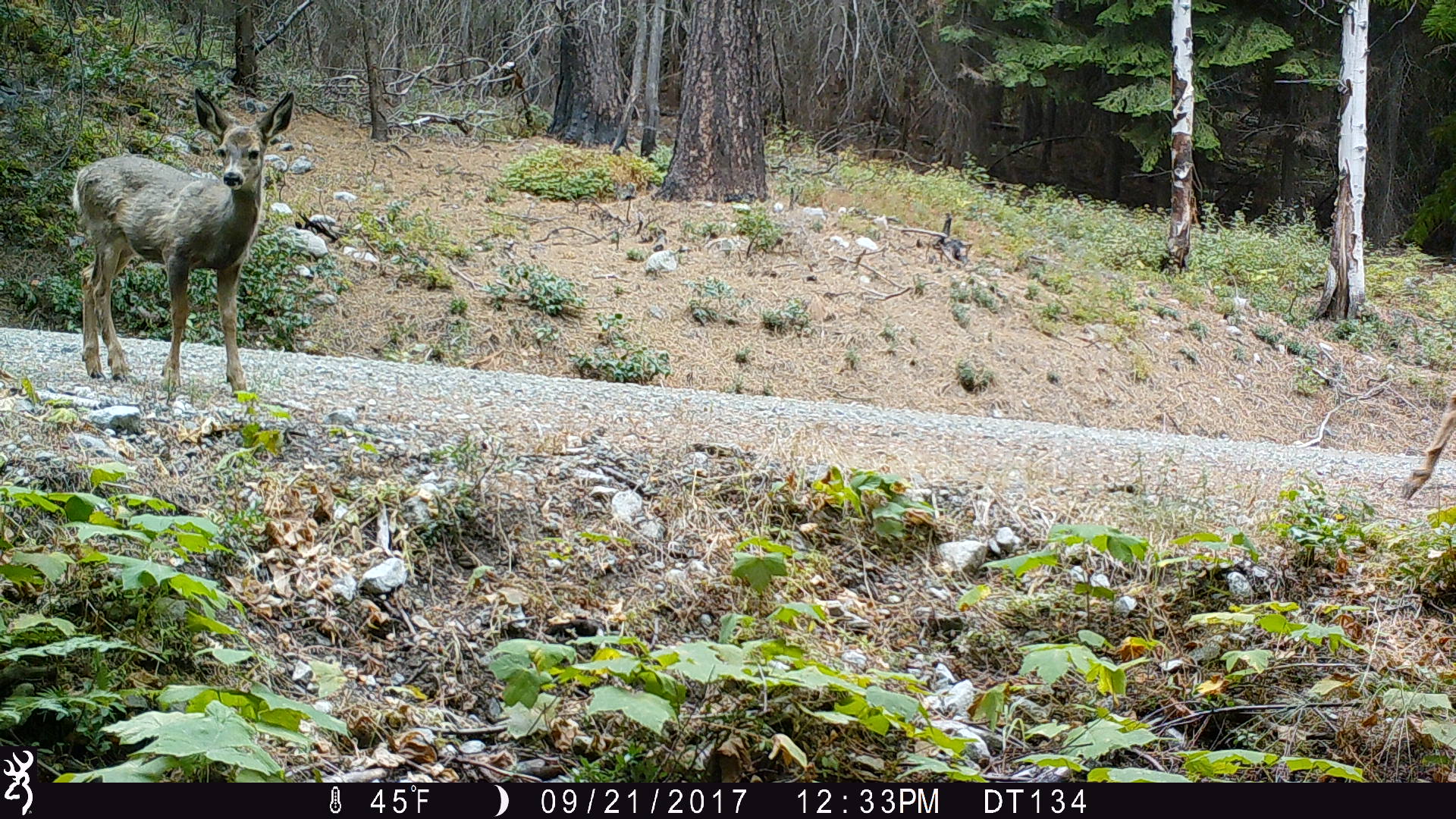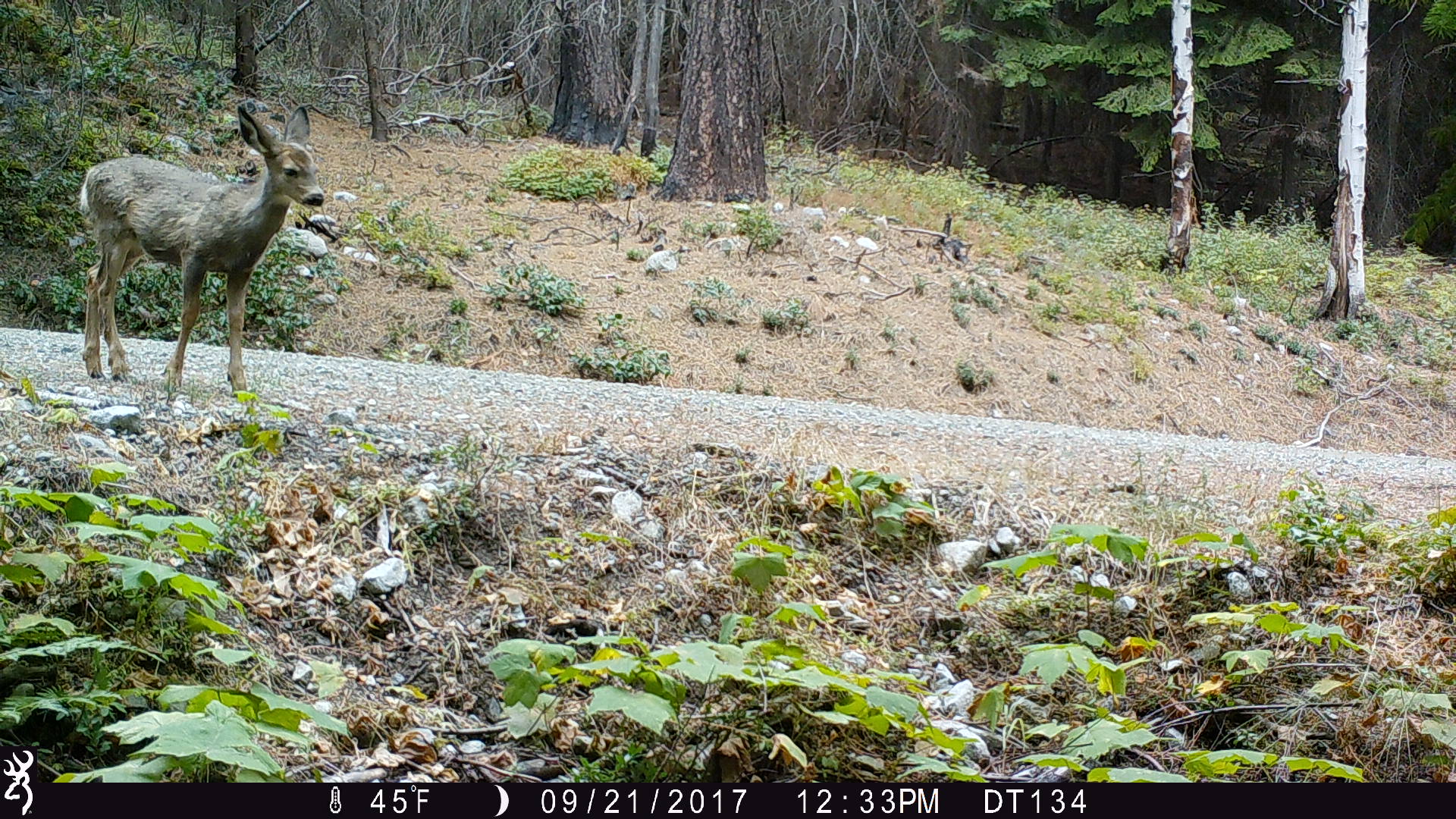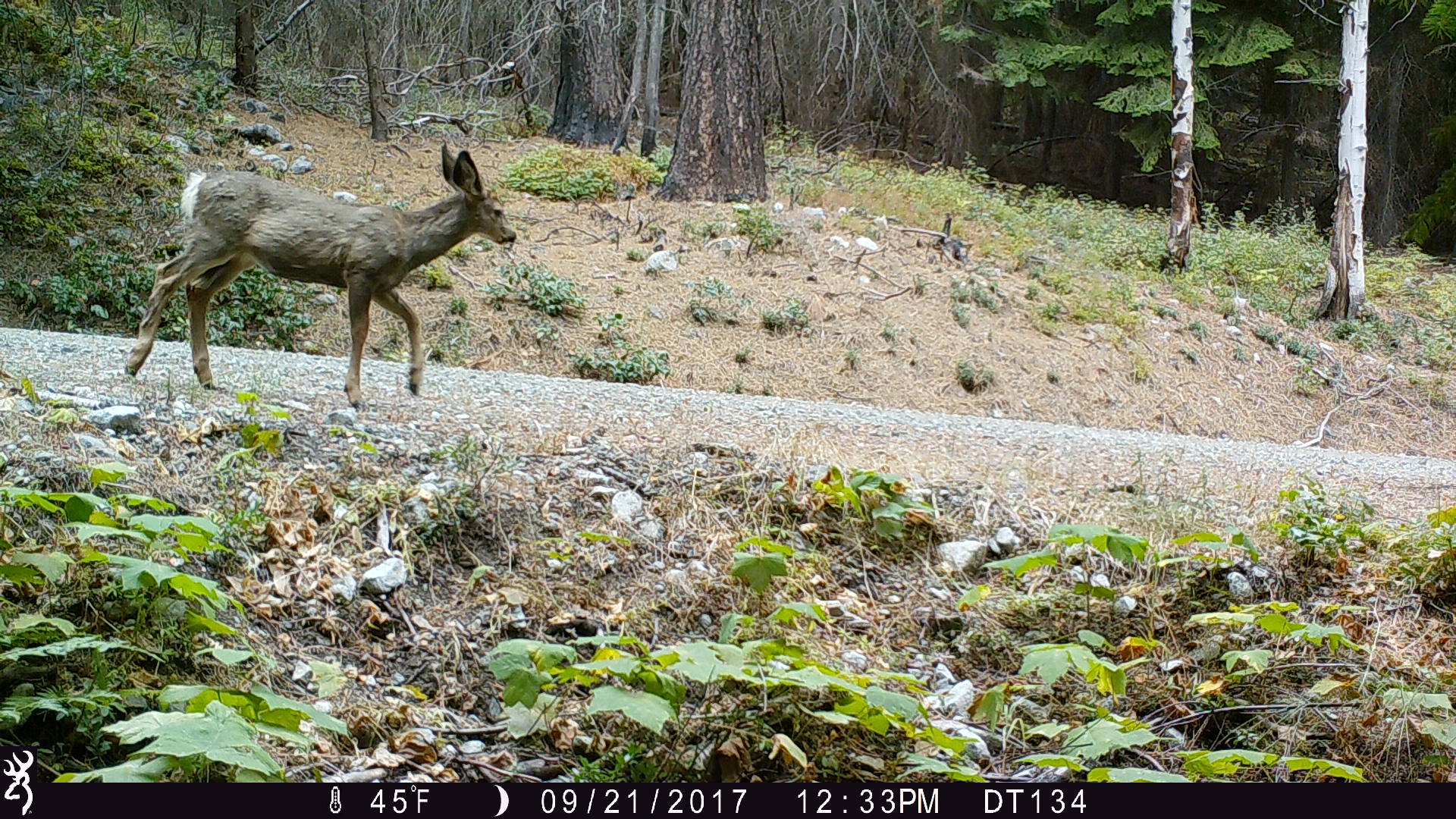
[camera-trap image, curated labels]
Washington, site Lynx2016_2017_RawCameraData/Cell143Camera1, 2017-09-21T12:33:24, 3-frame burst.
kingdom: Animalia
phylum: Chordata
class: Mammalia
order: Artiodactyla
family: Cervidae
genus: Odocoileus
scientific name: Odocoileus hemionus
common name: mule deer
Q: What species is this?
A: Odocoileus hemionus (mule deer).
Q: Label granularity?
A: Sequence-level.